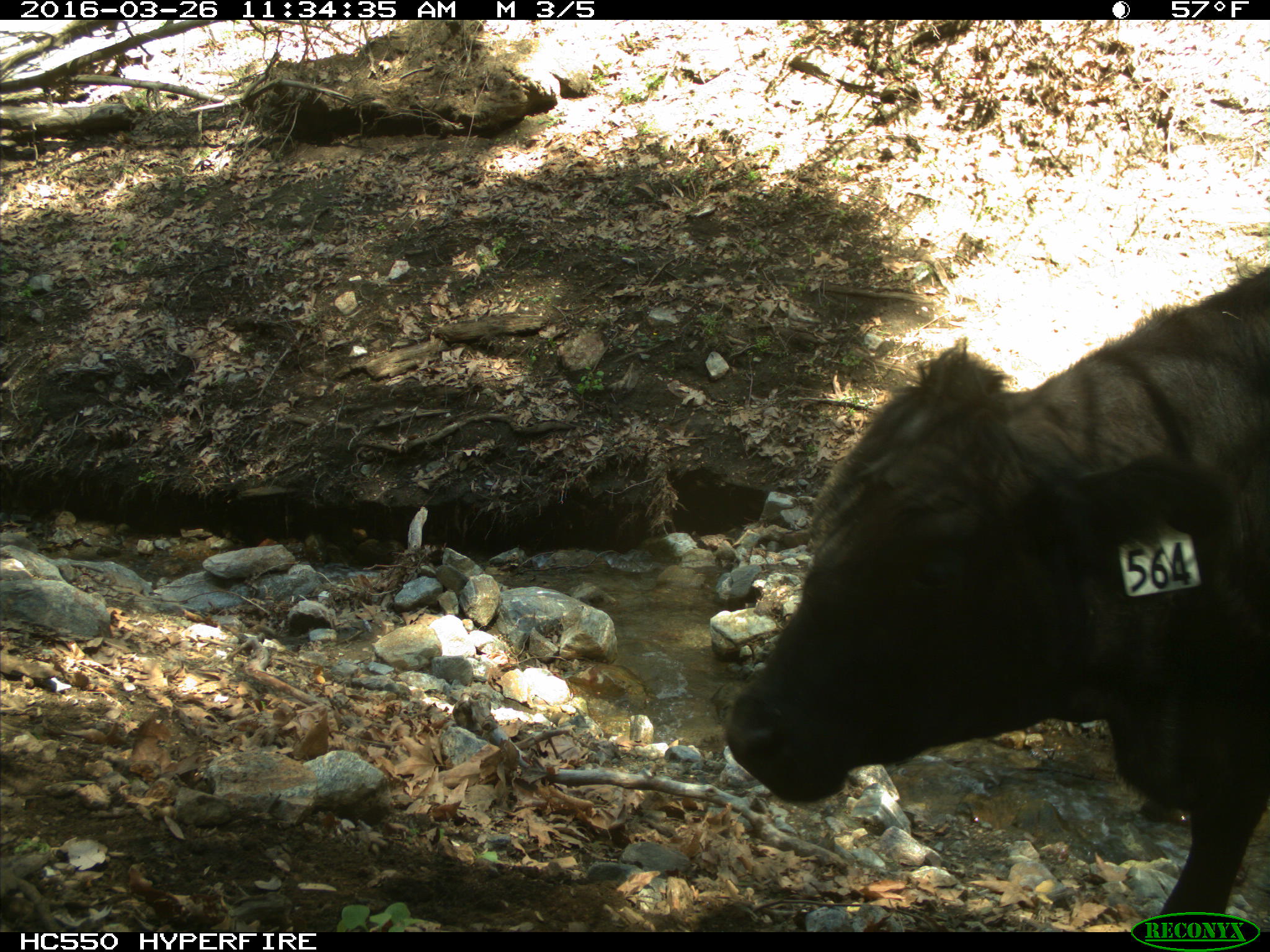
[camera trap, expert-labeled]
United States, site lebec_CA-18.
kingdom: Animalia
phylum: Chordata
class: Mammalia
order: Artiodactyla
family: Bovidae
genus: Bos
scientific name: Bos taurus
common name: domestic cow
Bos taurus (domestic cow).